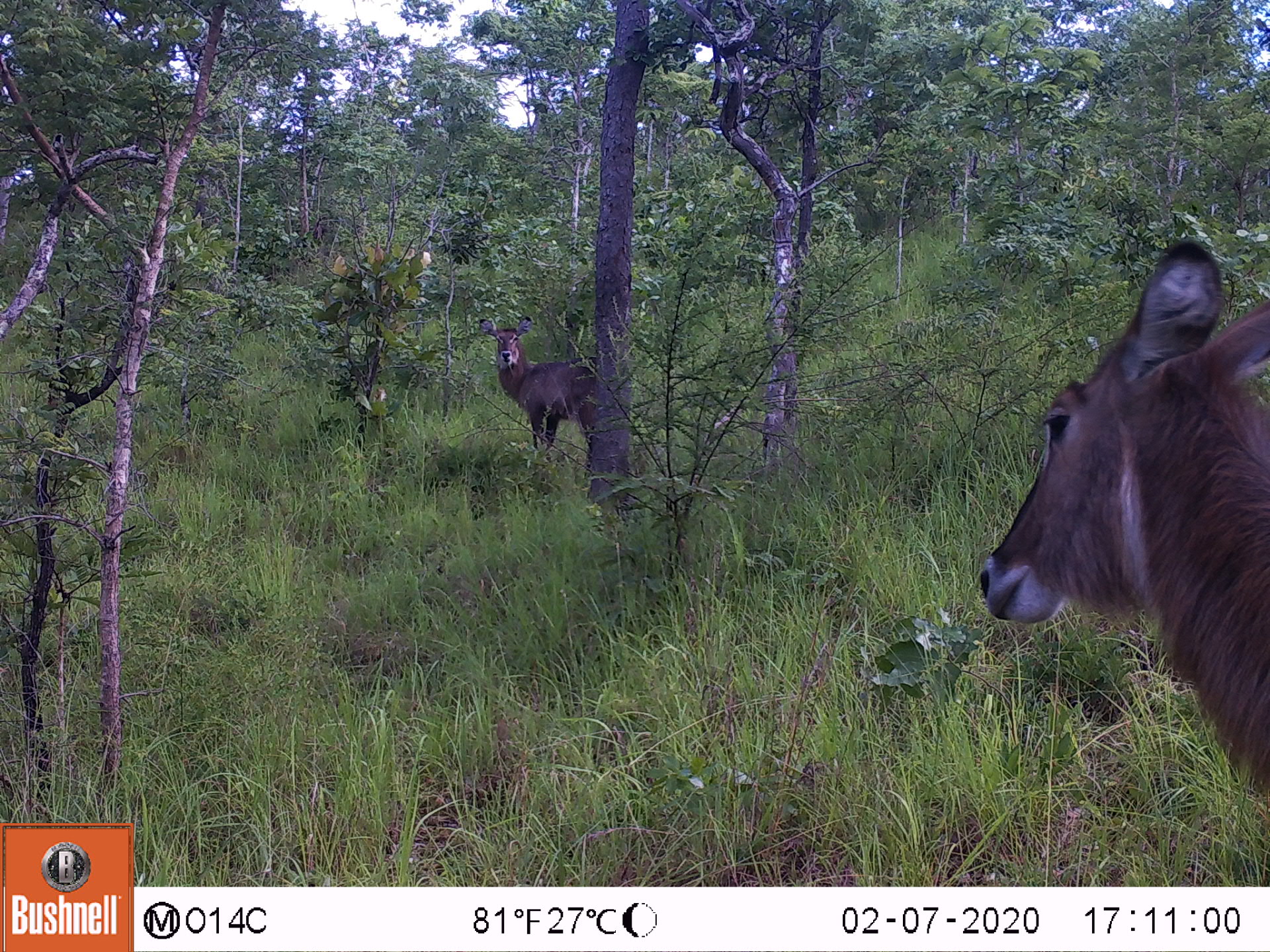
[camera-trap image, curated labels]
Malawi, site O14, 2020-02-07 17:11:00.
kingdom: Animalia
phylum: Chordata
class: Mammalia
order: Artiodactyla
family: Bovidae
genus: Kobus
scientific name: Kobus ellipsiprymnus ellipsiprymnus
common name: common waterbuck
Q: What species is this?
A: Common waterbuck (Kobus ellipsiprymnus ellipsiprymnus).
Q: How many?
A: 2.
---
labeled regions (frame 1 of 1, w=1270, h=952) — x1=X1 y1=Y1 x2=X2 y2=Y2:
common waterbuck: x1=976 y1=235 x2=1268 y2=806; x1=474 y1=314 x2=593 y2=456